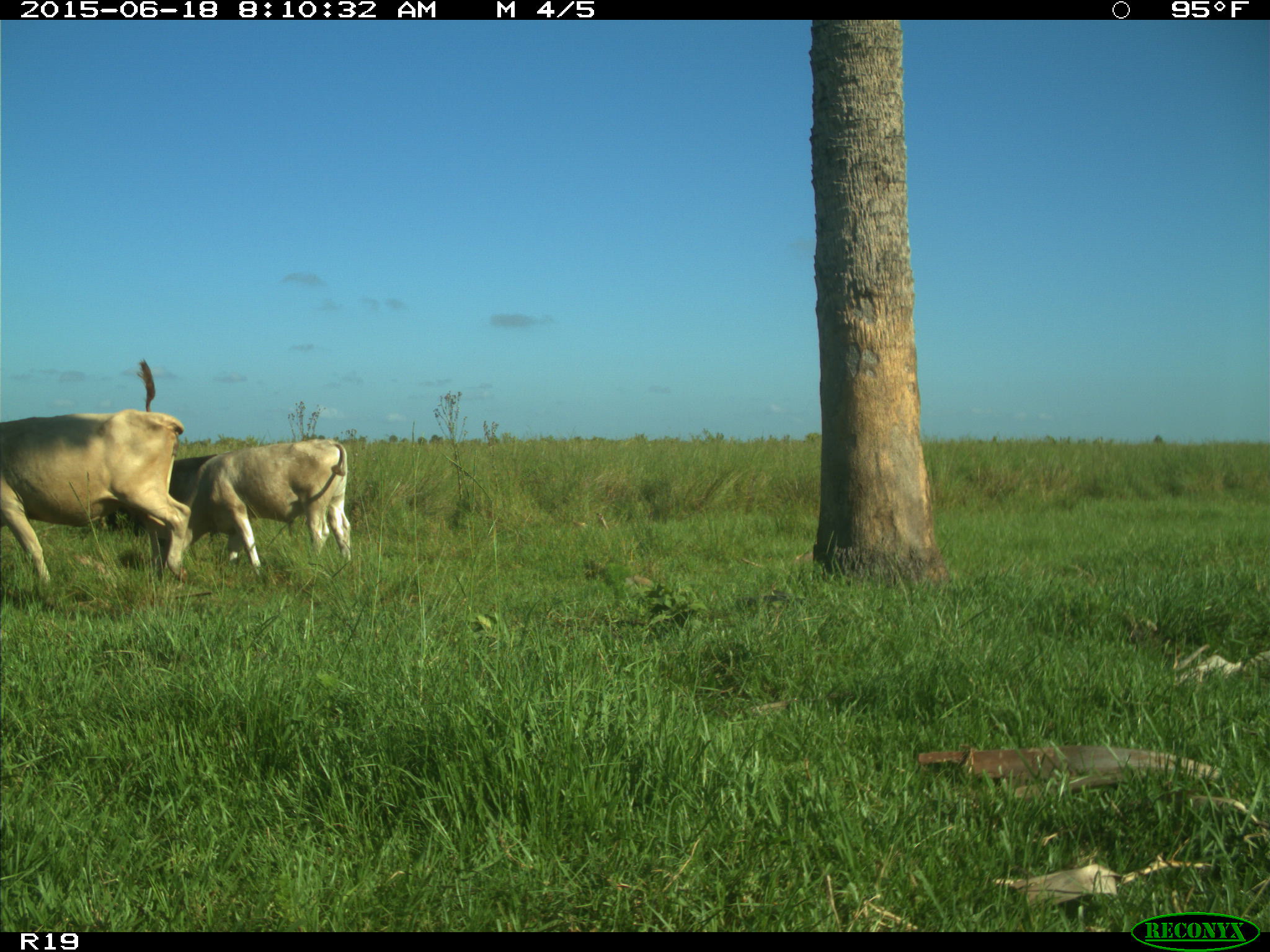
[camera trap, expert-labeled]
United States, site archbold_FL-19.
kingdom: Animalia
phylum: Chordata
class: Mammalia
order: Artiodactyla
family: Bovidae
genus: Bos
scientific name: Bos taurus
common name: domestic cow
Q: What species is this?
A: Bos taurus (domestic cow).